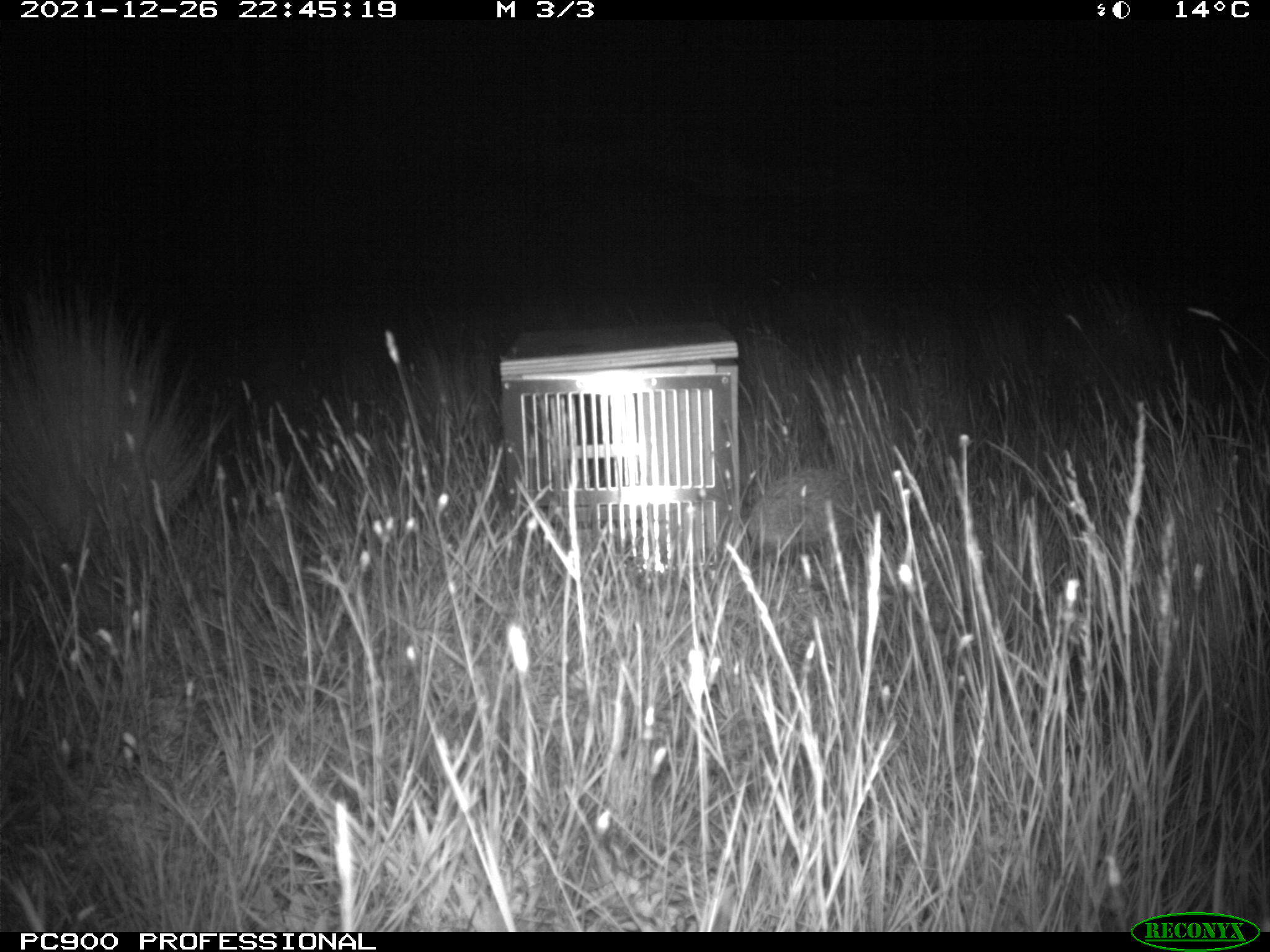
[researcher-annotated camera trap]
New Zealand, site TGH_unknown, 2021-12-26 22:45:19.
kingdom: Animalia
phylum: Chordata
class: Mammalia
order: Eulipotyphla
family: Erinaceidae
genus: Erinaceus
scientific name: Erinaceus europaeus europaeus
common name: european hedgehog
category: hedgehog